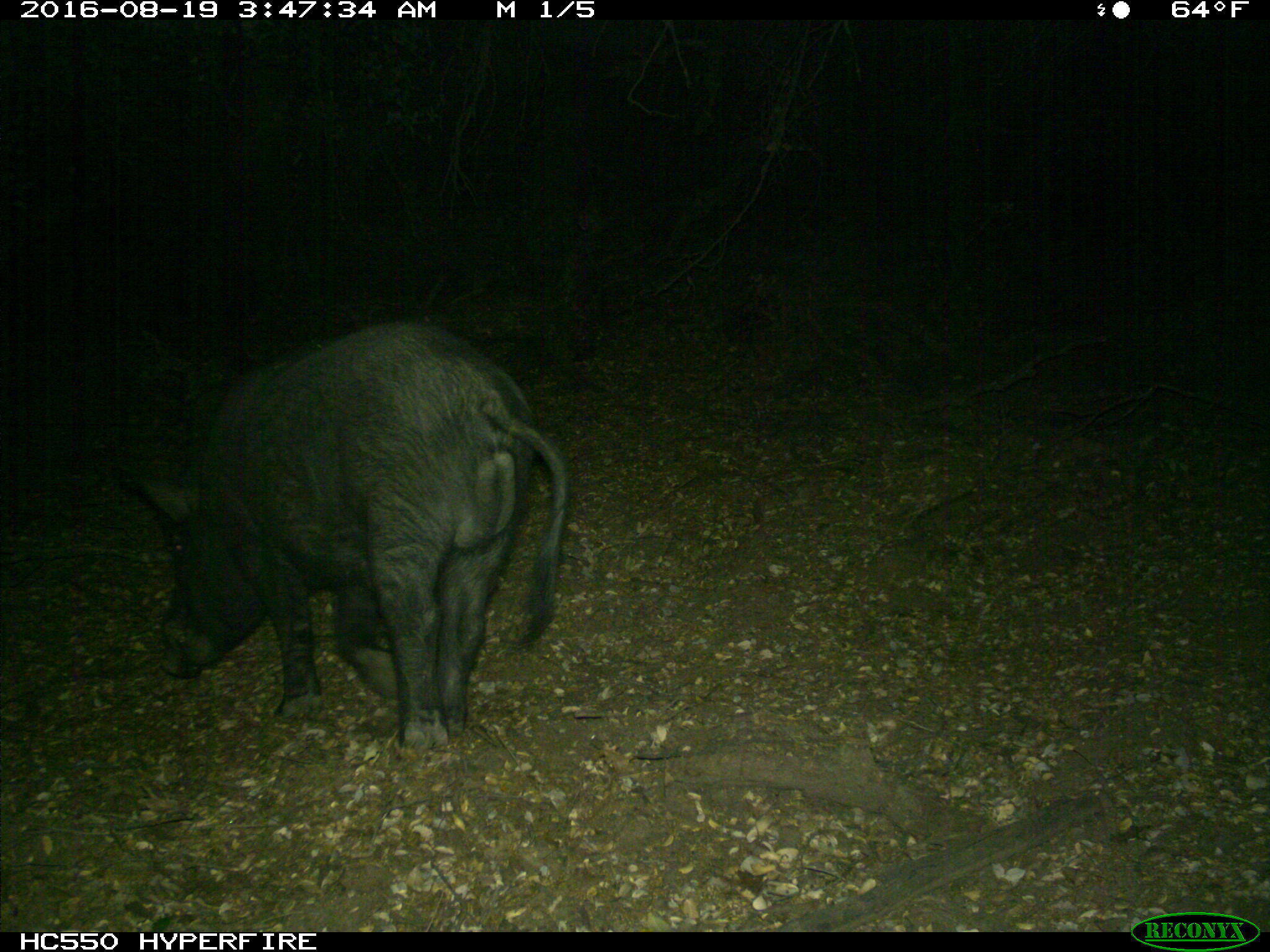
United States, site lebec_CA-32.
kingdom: Animalia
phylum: Chordata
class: Mammalia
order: Artiodactyla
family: Suidae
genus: Sus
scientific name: Sus scrofa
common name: wild boar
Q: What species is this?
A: Sus scrofa (wild boar).